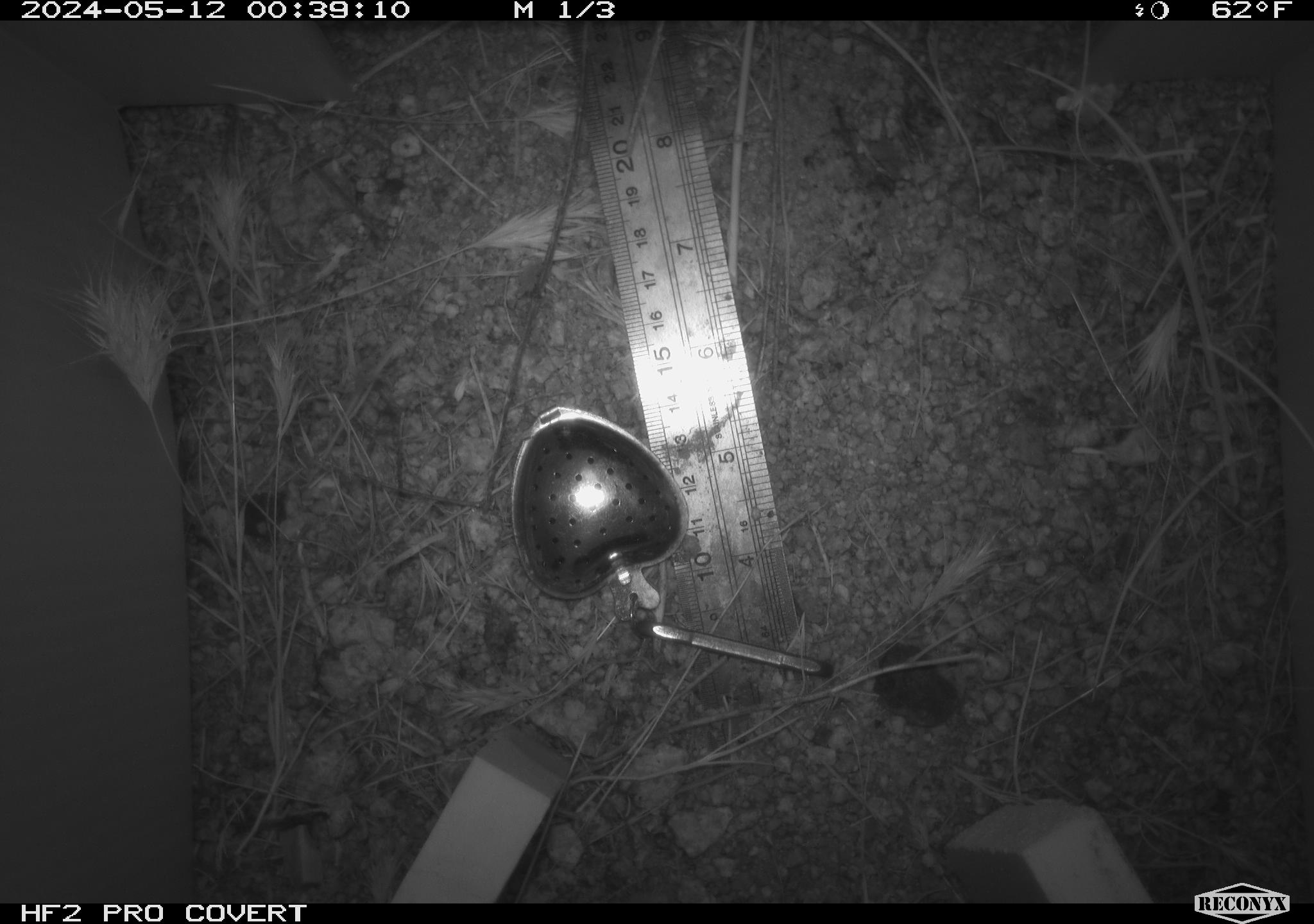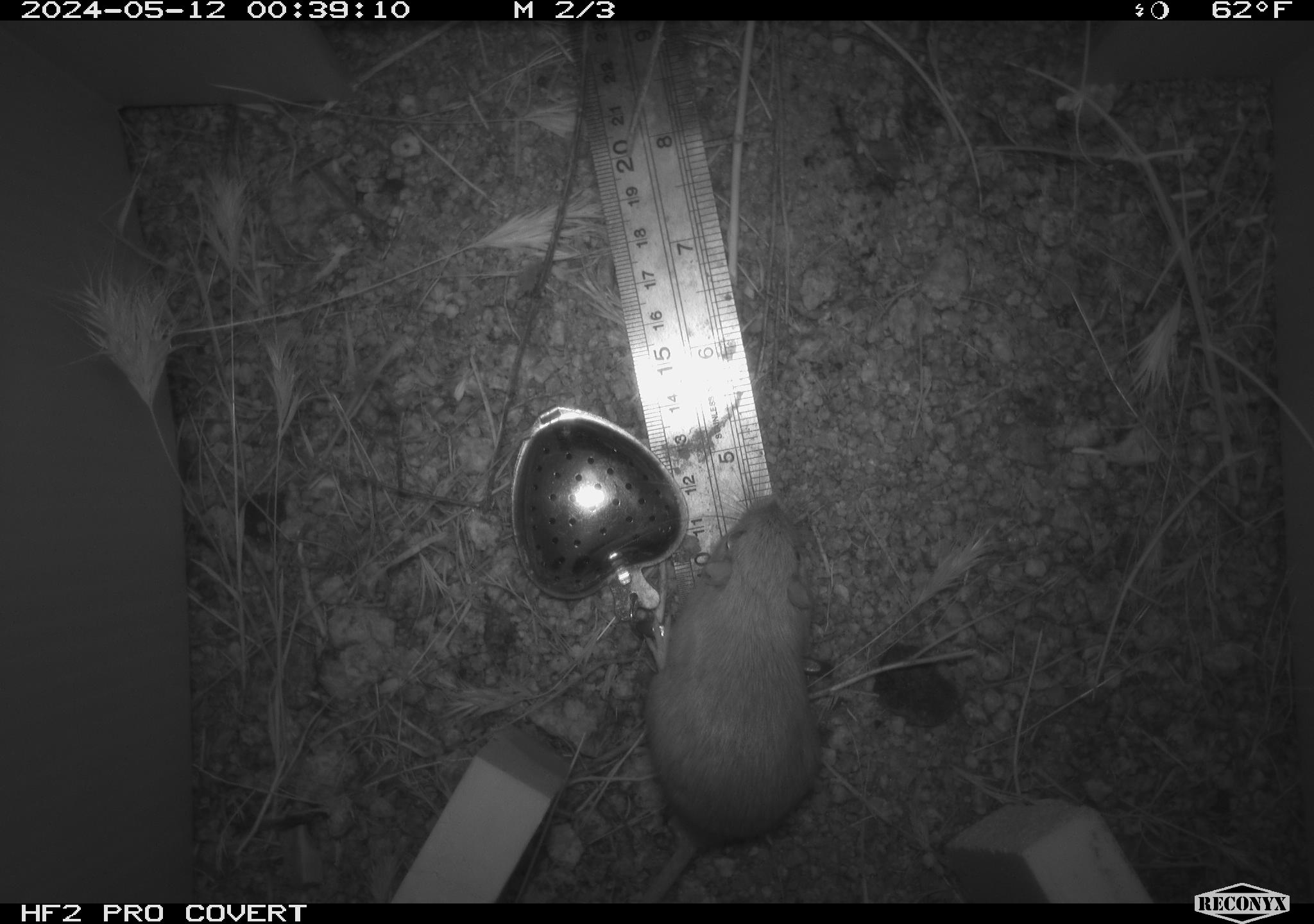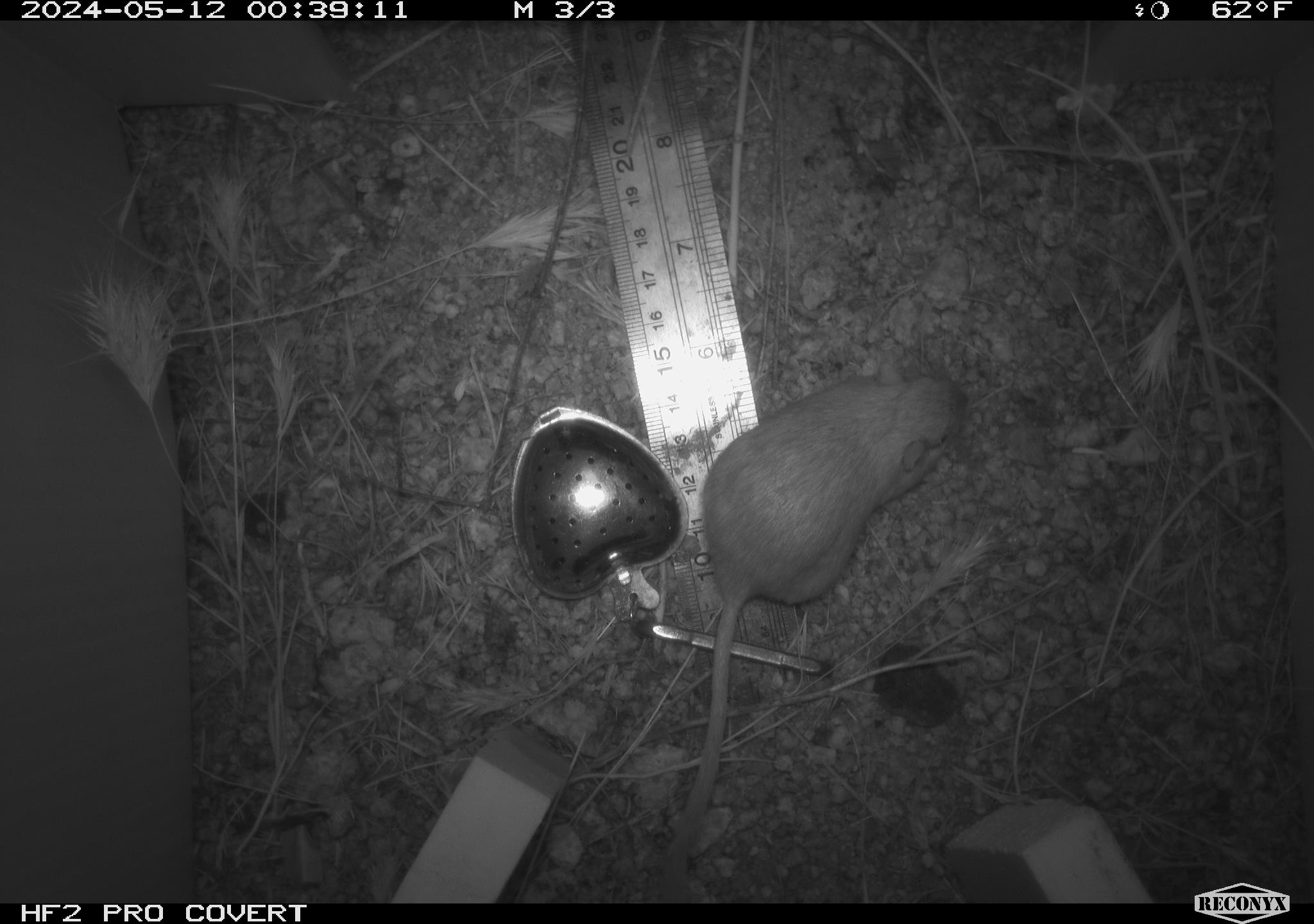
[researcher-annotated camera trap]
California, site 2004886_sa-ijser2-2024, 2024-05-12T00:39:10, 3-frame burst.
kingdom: Animalia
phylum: Chordata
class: Mammalia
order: Rodentia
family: Heteromyidae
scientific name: Heteromyidae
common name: kangaroo rats and pocket mice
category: heteromyidae family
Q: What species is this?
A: Heteromyidae family (kangaroo rats and pocket mice) (Heteromyidae).